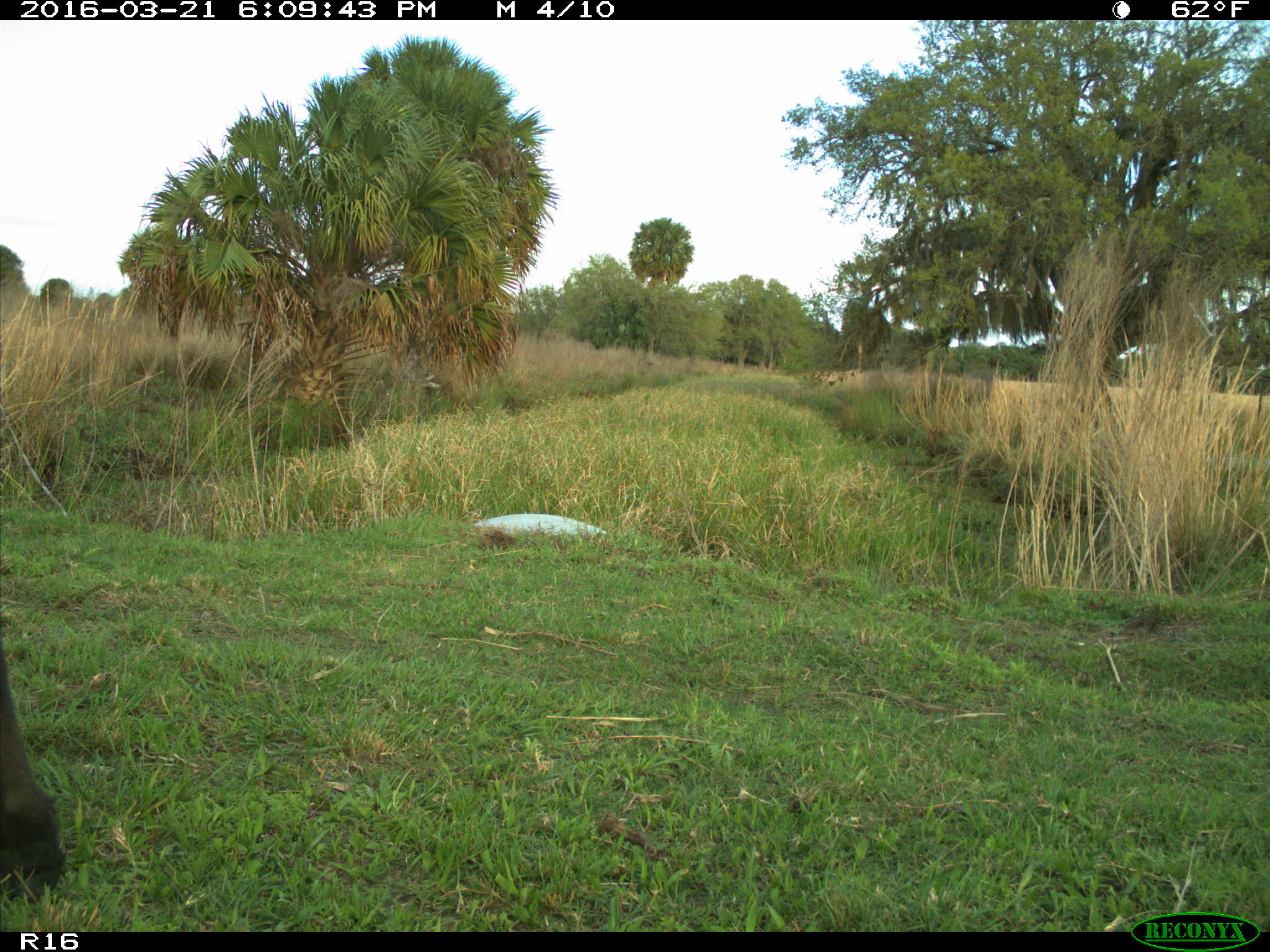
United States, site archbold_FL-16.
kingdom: Animalia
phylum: Chordata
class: Mammalia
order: Artiodactyla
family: Bovidae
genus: Bos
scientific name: Bos taurus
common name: domestic cow